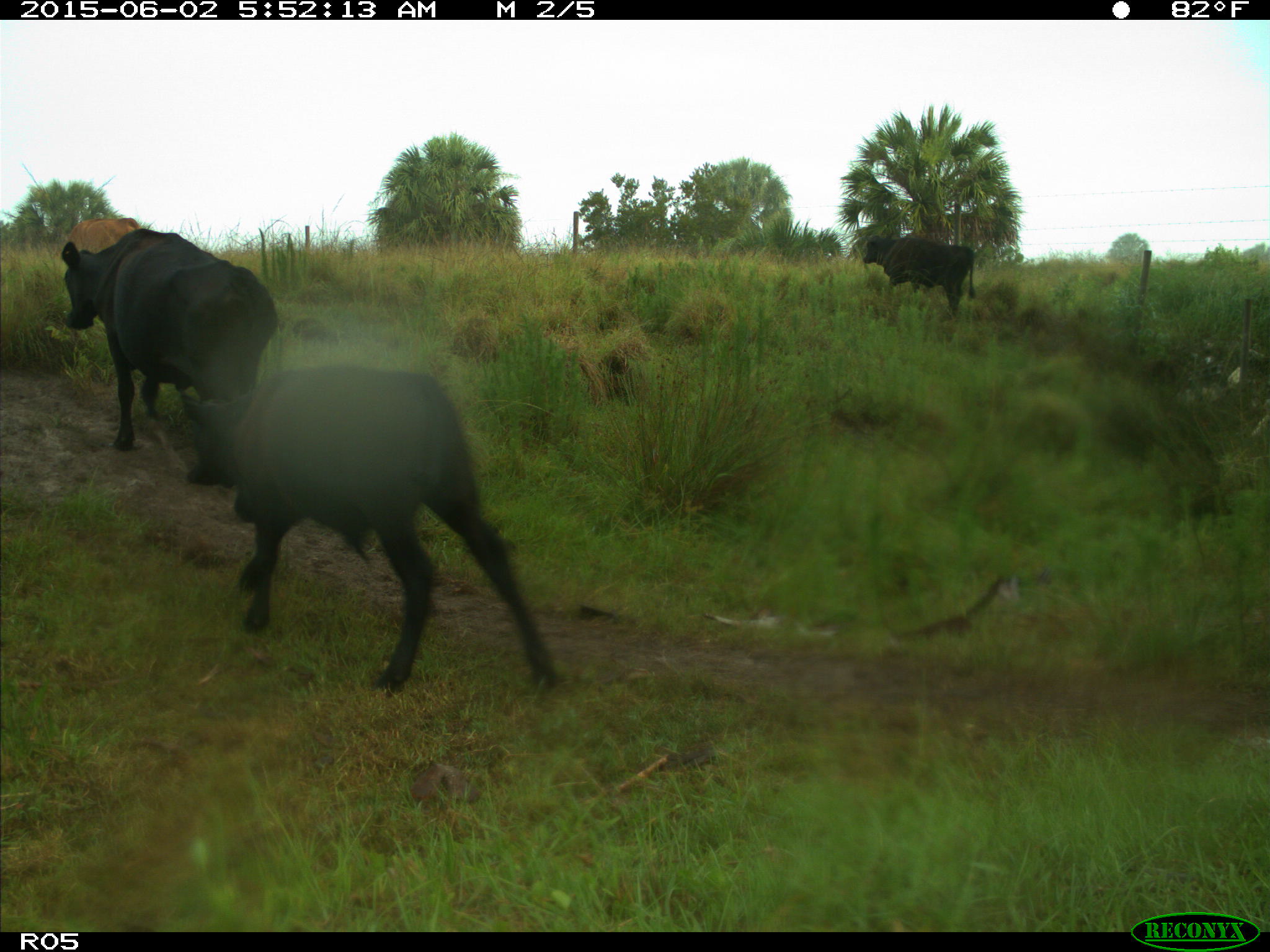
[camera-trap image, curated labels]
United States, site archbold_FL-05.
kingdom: Animalia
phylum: Chordata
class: Mammalia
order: Artiodactyla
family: Bovidae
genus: Bos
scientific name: Bos taurus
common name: domestic cow